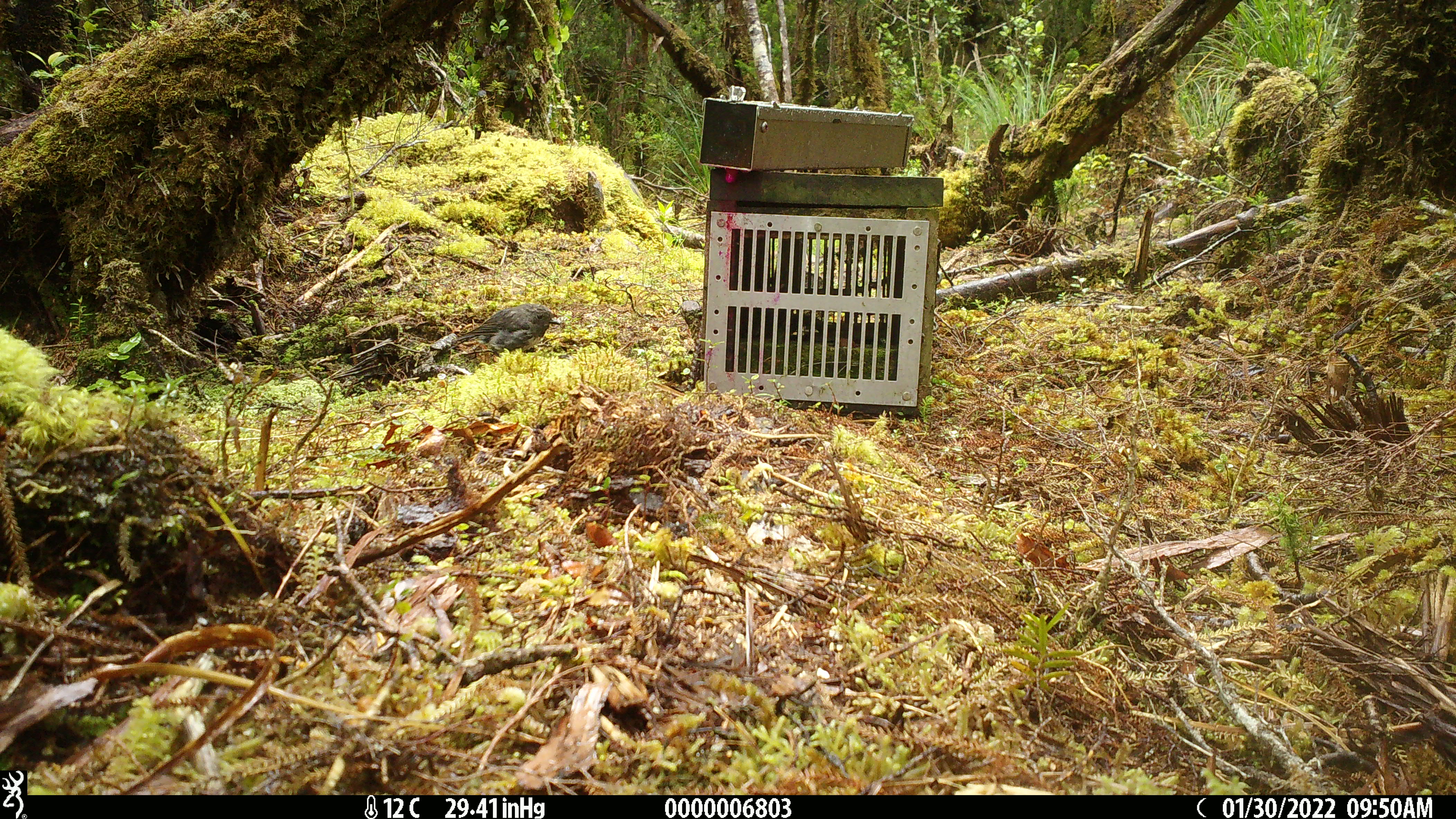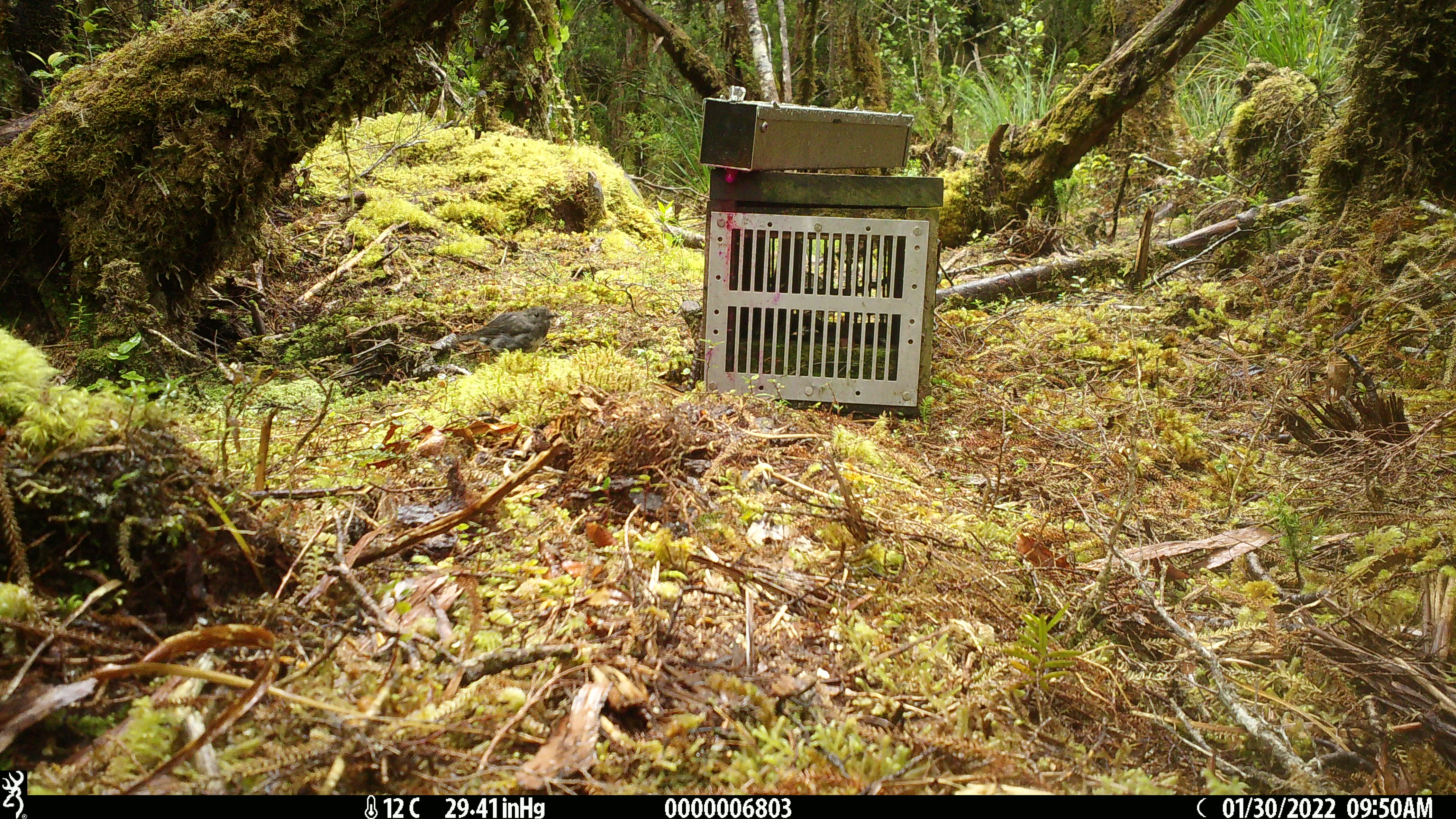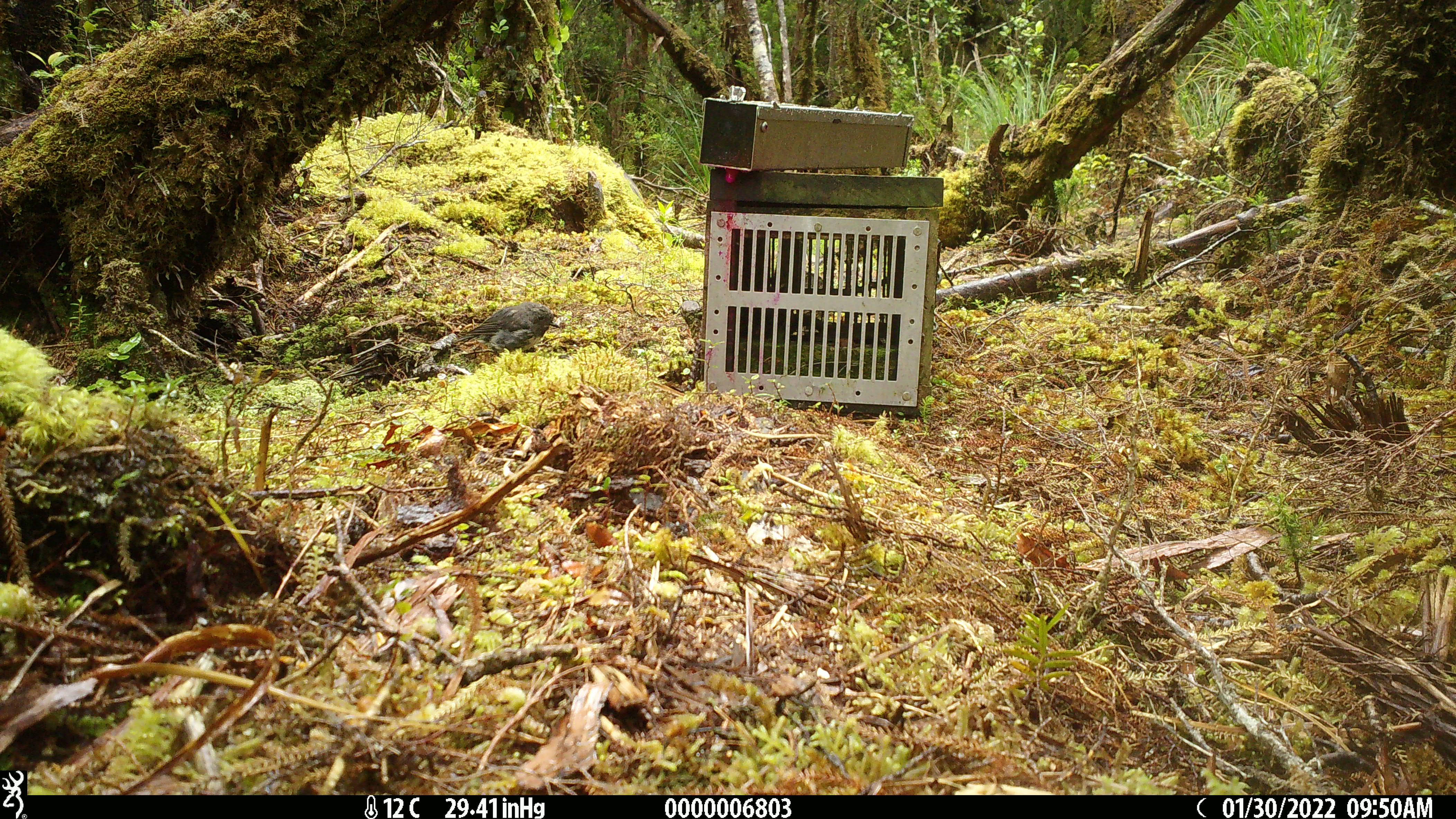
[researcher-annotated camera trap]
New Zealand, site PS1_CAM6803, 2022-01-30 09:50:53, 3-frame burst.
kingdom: Animalia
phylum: Chordata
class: Aves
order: Passeriformes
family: Petroicidae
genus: Petroica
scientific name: Petroica macrocephala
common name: tomtit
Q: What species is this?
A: Tomtit (Petroica macrocephala).